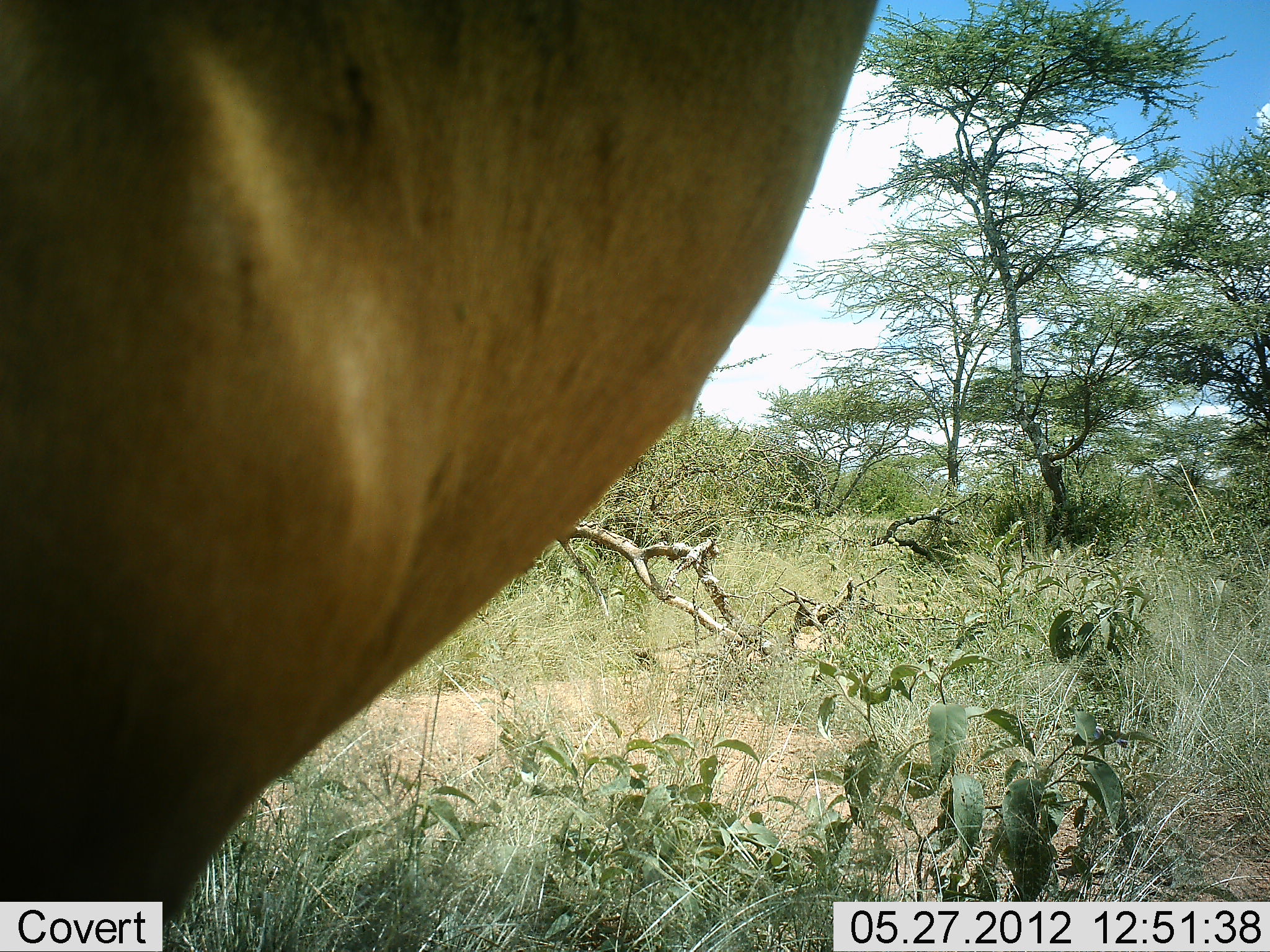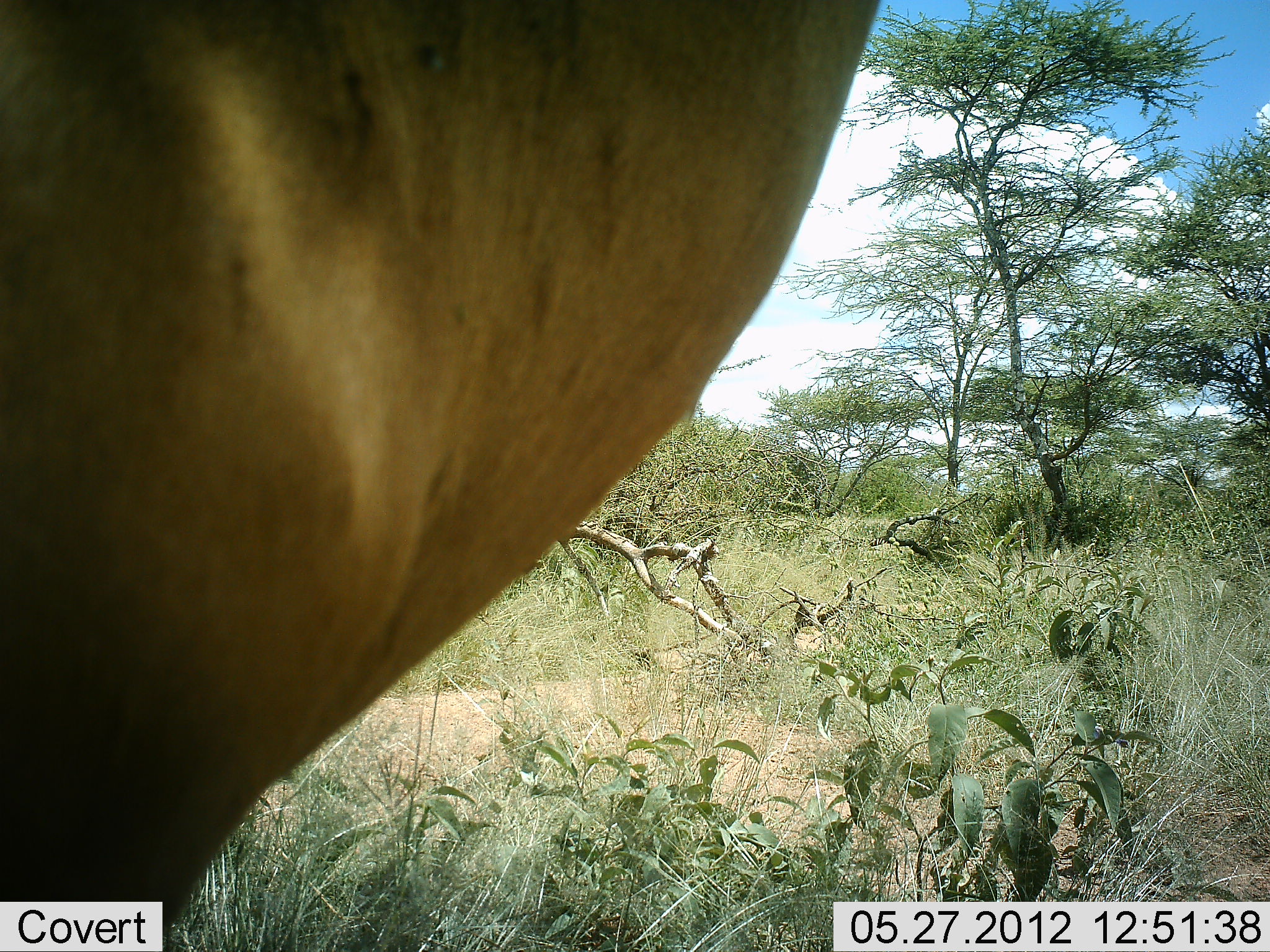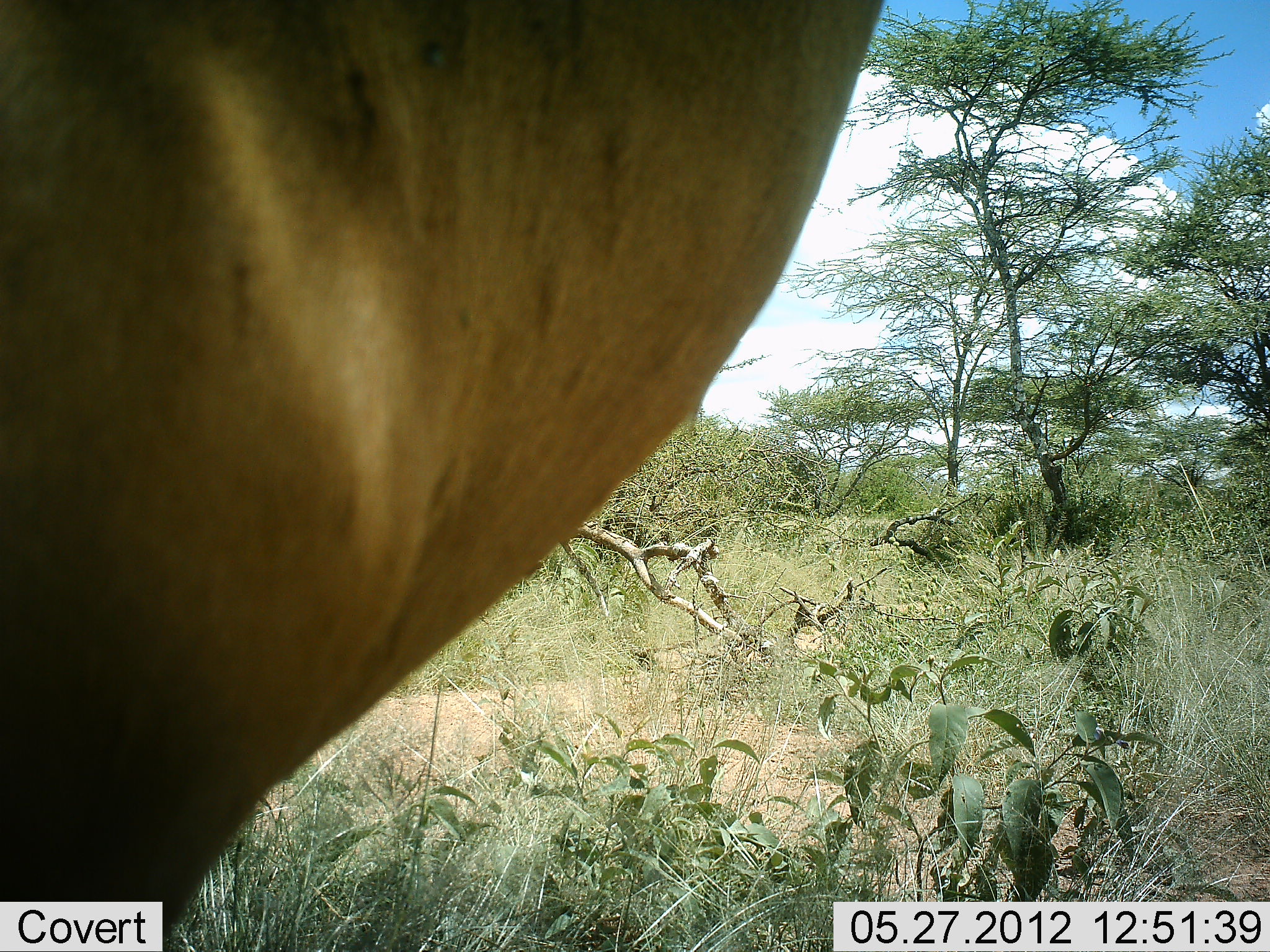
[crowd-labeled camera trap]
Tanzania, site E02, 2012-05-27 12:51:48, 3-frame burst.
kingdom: Animalia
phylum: Chordata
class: Mammalia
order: Artiodactyla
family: Bovidae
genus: Alcelaphus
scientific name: Alcelaphus buselaphus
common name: hartebeest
Hartebeest (Alcelaphus buselaphus), count 1. Behavior (volunteer vote fractions): standing 100%, resting 0%, moving 0%, interacting 0%. Young present (vote fraction): 0%. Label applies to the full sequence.